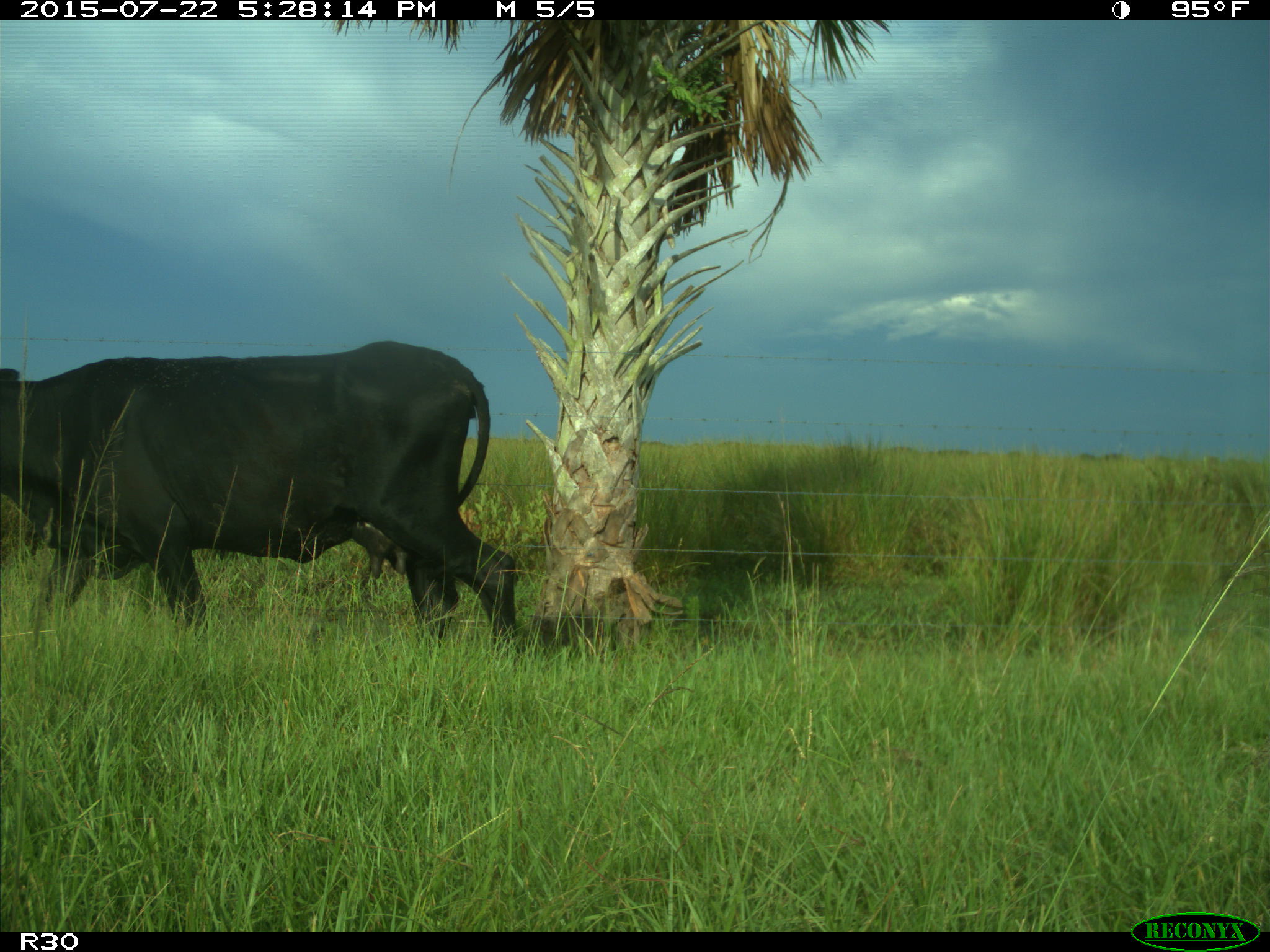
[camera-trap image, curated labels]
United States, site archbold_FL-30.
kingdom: Animalia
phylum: Chordata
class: Mammalia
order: Artiodactyla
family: Bovidae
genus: Bos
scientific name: Bos taurus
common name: domestic cow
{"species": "Bos taurus (domestic cow)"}